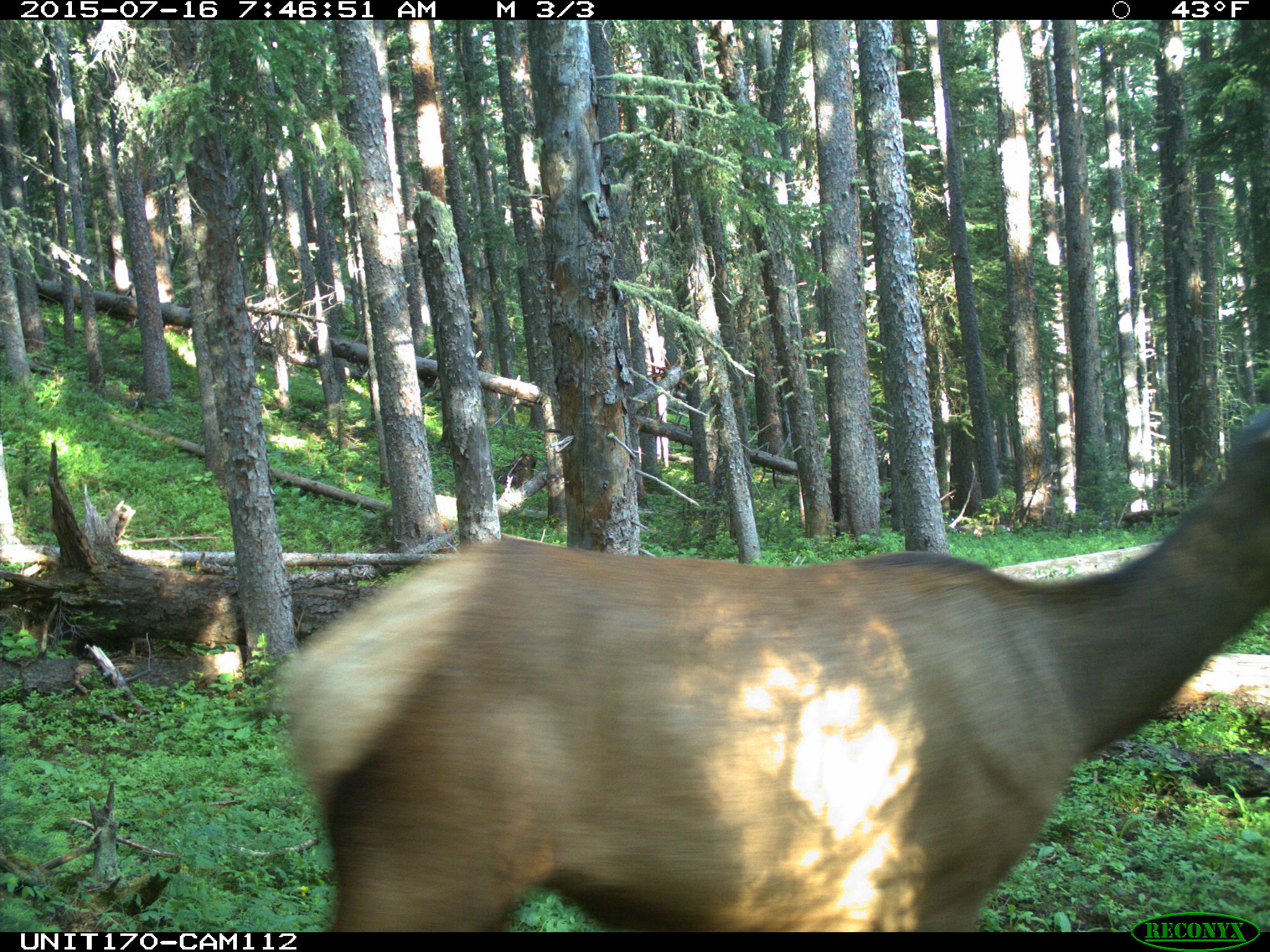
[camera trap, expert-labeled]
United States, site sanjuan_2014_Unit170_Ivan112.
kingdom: Animalia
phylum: Chordata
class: Mammalia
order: Artiodactyla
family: Cervidae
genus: Cervus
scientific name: Cervus elaphus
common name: red deer